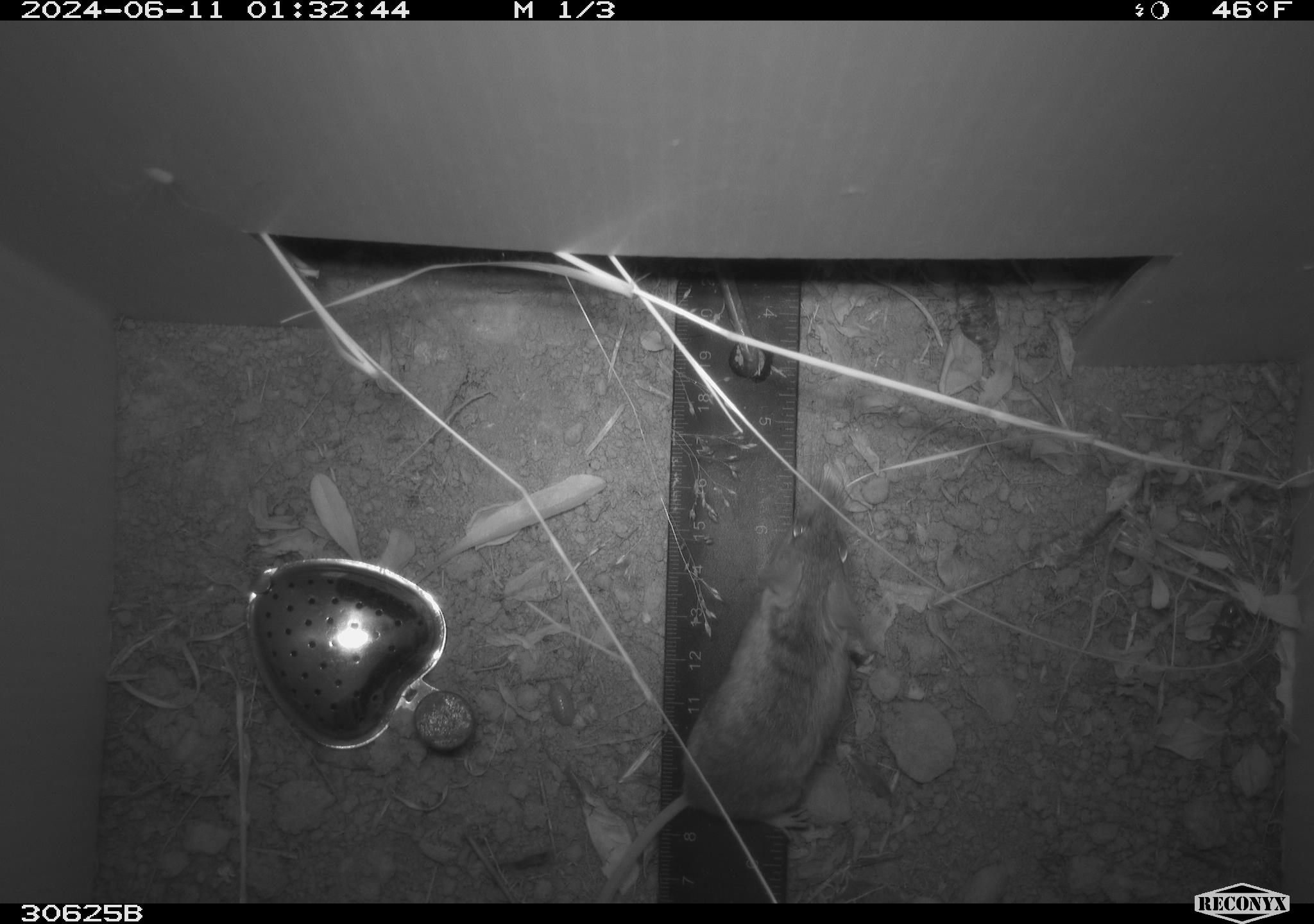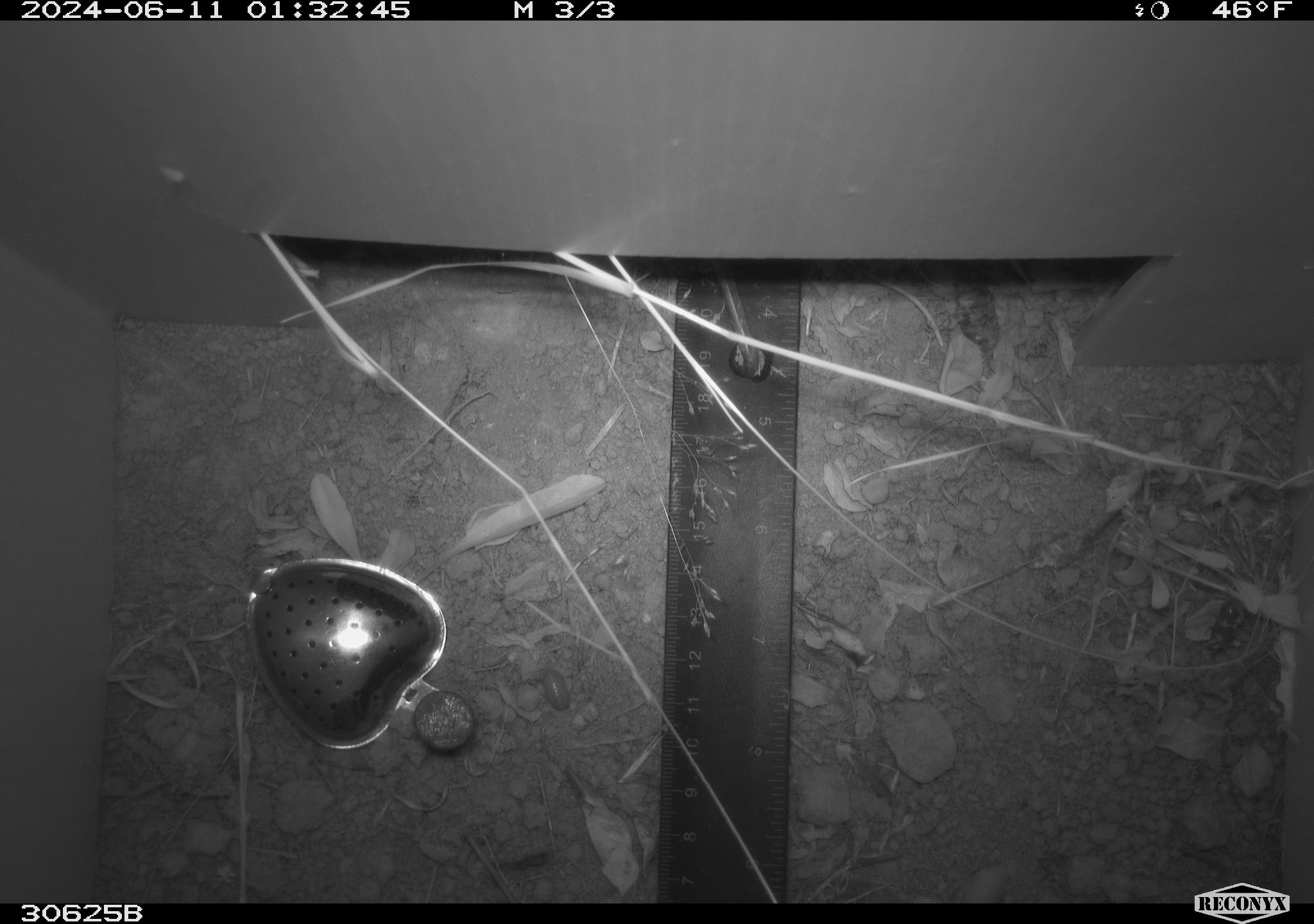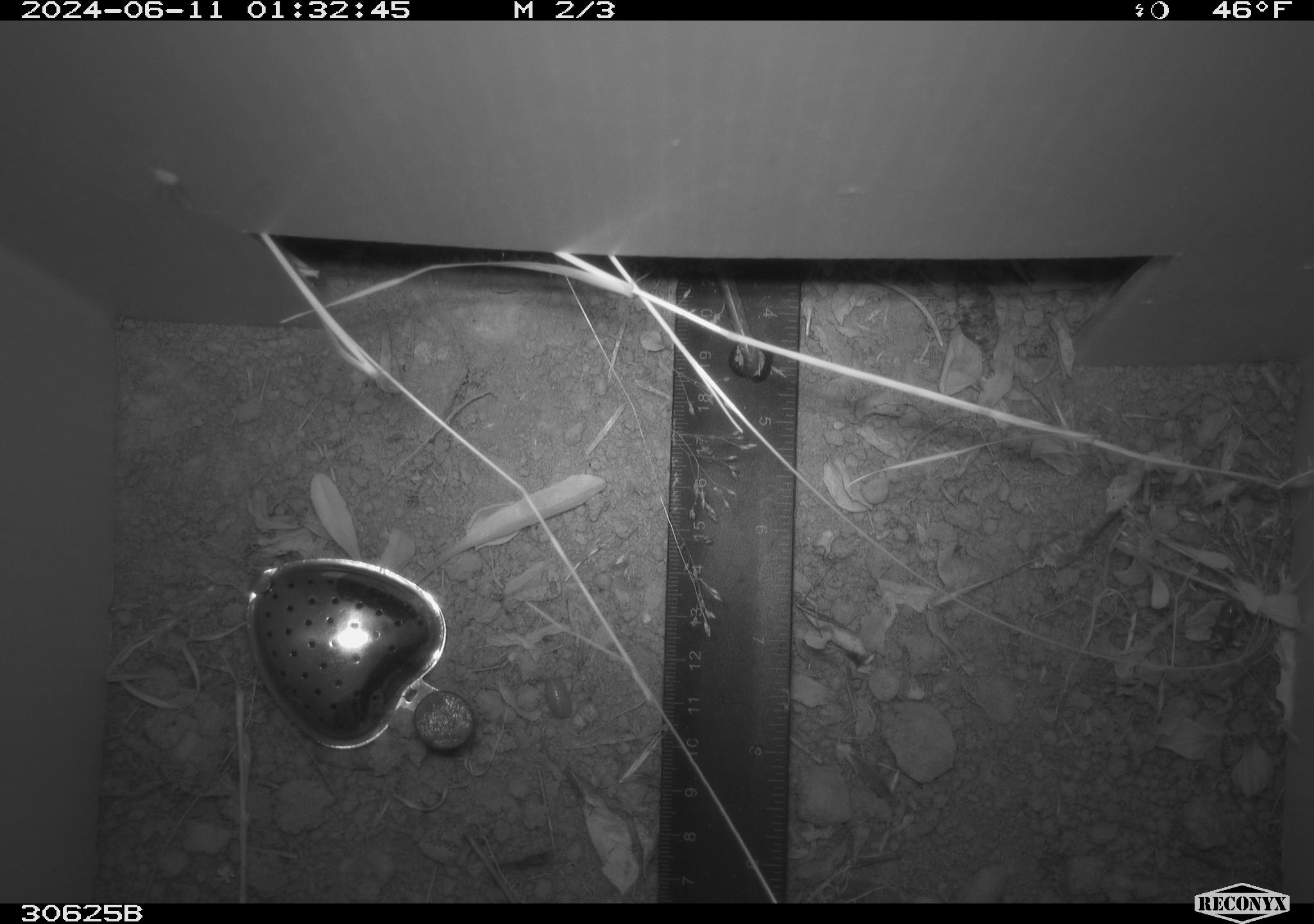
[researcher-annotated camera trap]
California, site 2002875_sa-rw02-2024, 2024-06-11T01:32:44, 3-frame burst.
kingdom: Animalia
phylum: Chordata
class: Mammalia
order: Rodentia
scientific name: Rodentia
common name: mouse species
Mouse species (Rodentia).